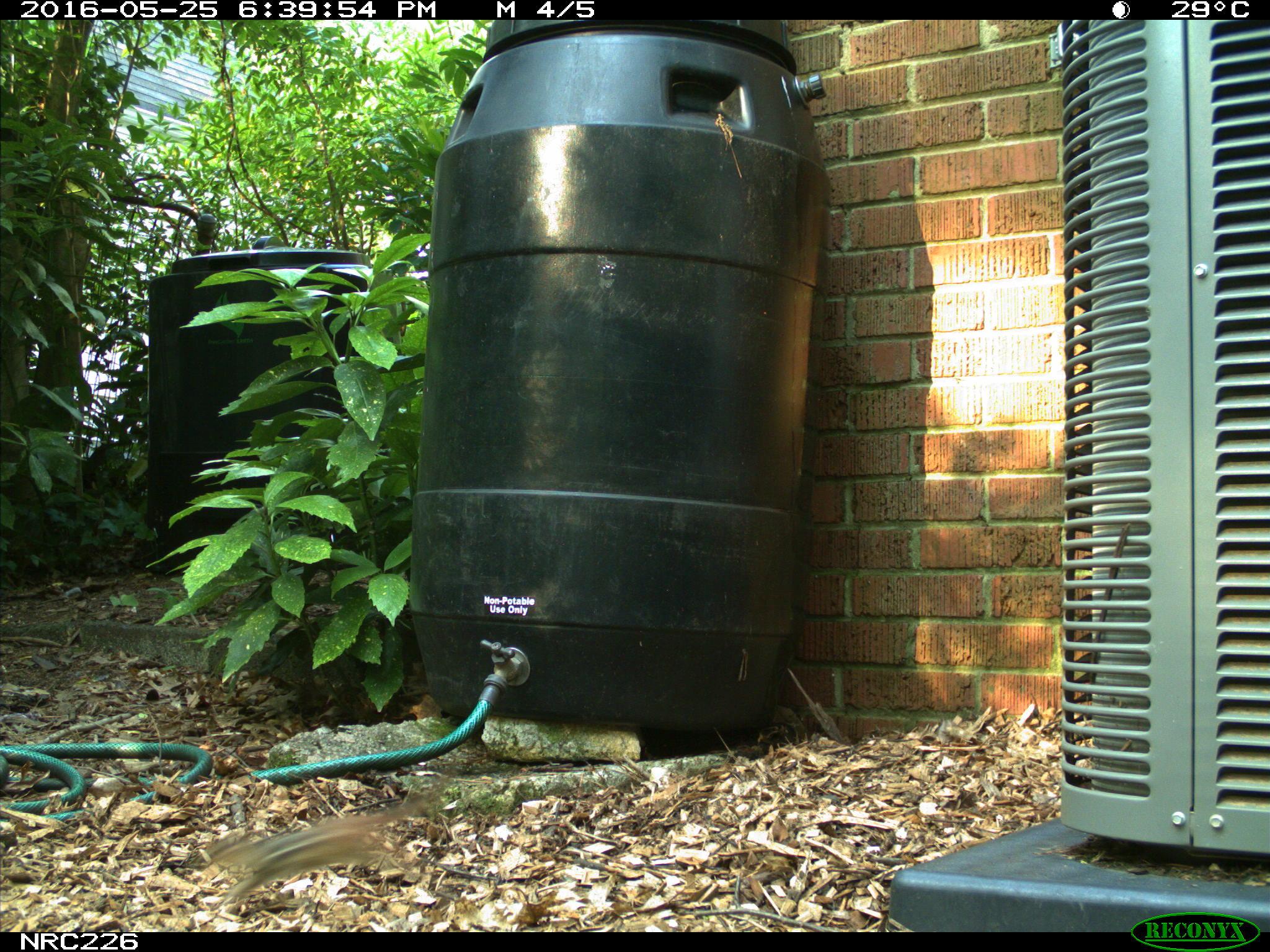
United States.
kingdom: Animalia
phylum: Chordata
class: Mammalia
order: Rodentia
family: Sciuridae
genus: Tamias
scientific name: Tamias striatus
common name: eastern chipmunk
Eastern Chipmunk (Tamias striatus).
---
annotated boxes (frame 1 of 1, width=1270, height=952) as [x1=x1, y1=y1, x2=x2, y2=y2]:
Eastern Chipmunk: [x1=194, y1=785, x2=451, y2=911]